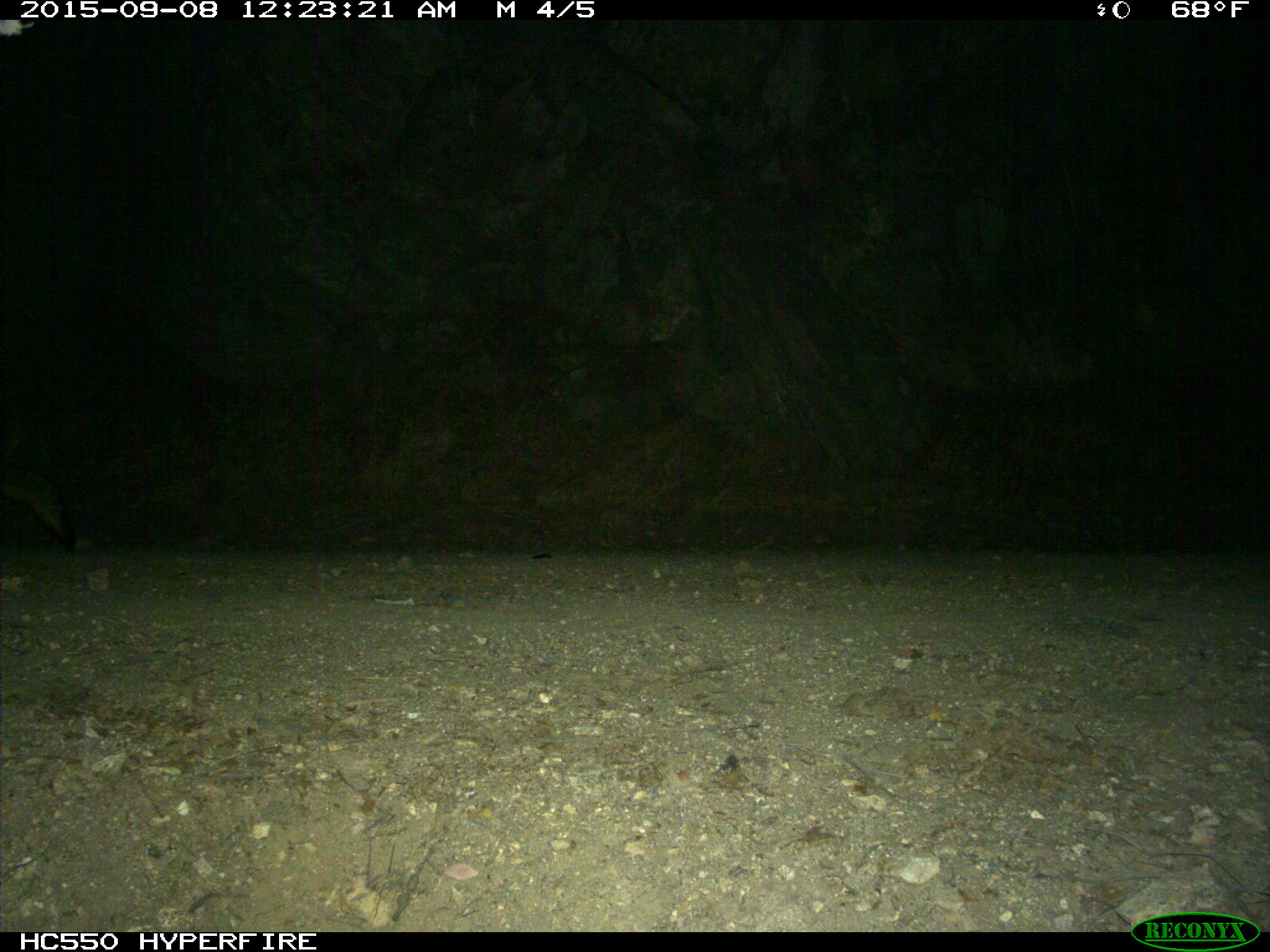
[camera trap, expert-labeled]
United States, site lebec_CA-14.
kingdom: Animalia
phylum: Chordata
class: Mammalia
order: Carnivora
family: Canidae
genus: Urocyon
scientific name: Urocyon cinereoargenteus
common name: gray fox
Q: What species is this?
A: Urocyon cinereoargenteus (gray fox).